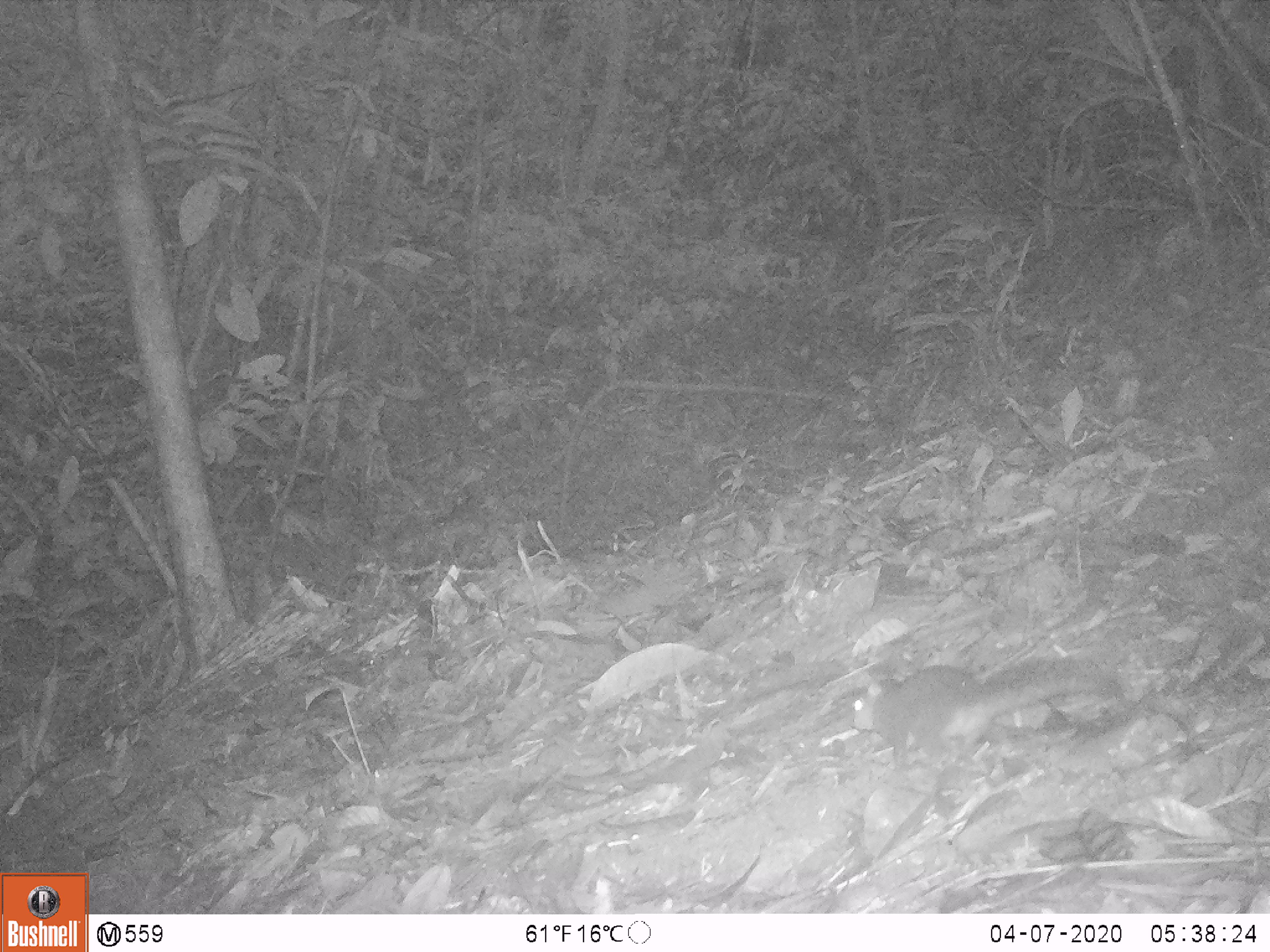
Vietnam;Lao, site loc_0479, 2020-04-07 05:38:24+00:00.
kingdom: Animalia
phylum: Chordata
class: Mammalia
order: Rodentia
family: Sciuridae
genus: Sciurus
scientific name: Sciurus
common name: squirrel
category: unidentified squirrel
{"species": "unidentified squirrel (squirrel) (Sciurus)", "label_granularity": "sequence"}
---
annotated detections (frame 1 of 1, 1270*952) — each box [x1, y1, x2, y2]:
unidentified squirrel: [848, 663, 1121, 776]